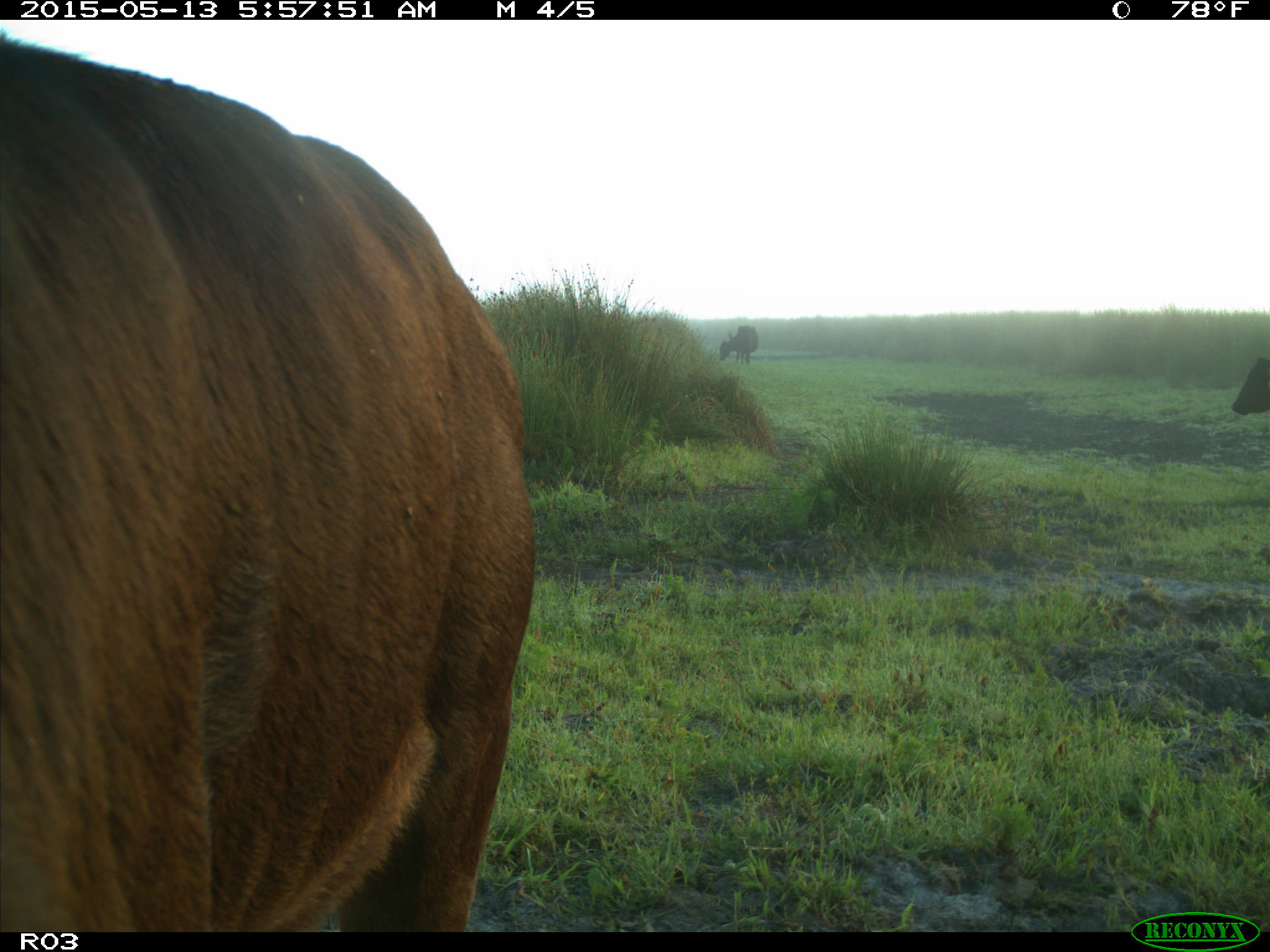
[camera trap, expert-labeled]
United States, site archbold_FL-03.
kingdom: Animalia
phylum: Chordata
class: Mammalia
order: Artiodactyla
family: Bovidae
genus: Bos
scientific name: Bos taurus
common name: domestic cow